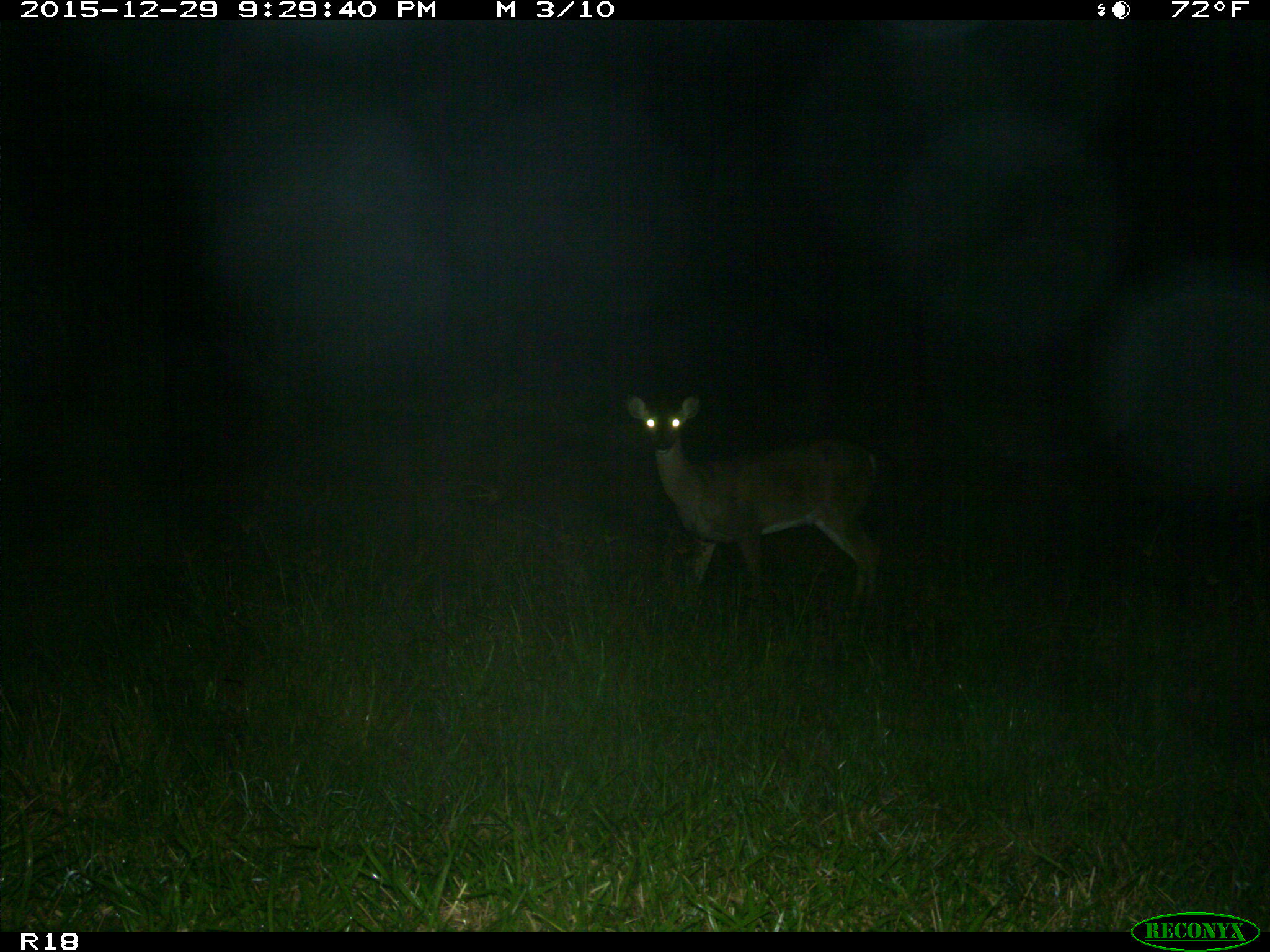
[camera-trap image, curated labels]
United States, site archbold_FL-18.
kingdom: Animalia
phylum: Chordata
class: Mammalia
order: Artiodactyla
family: Cervidae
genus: Odocoileus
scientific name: Odocoileus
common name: deer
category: unidentified deer